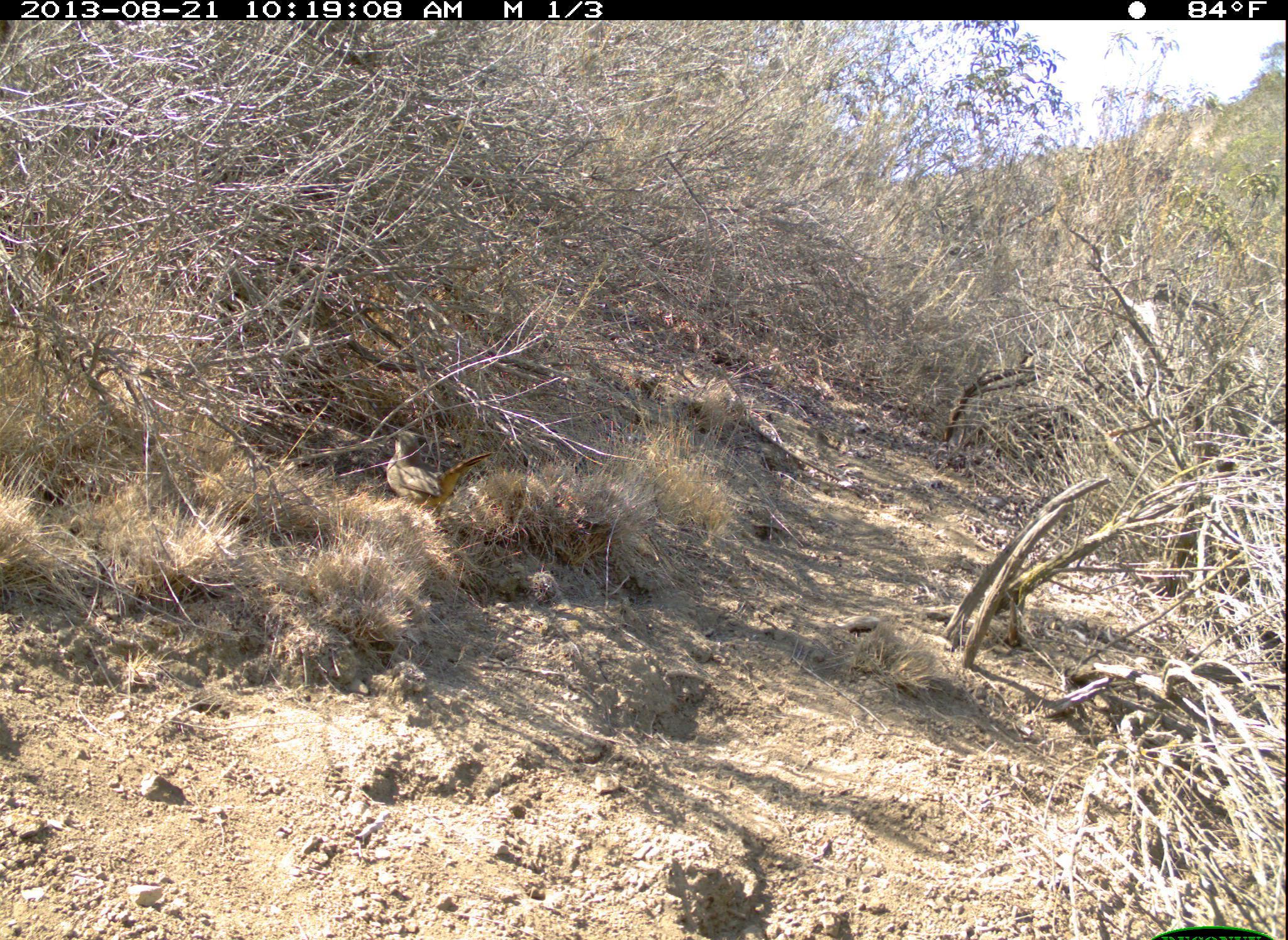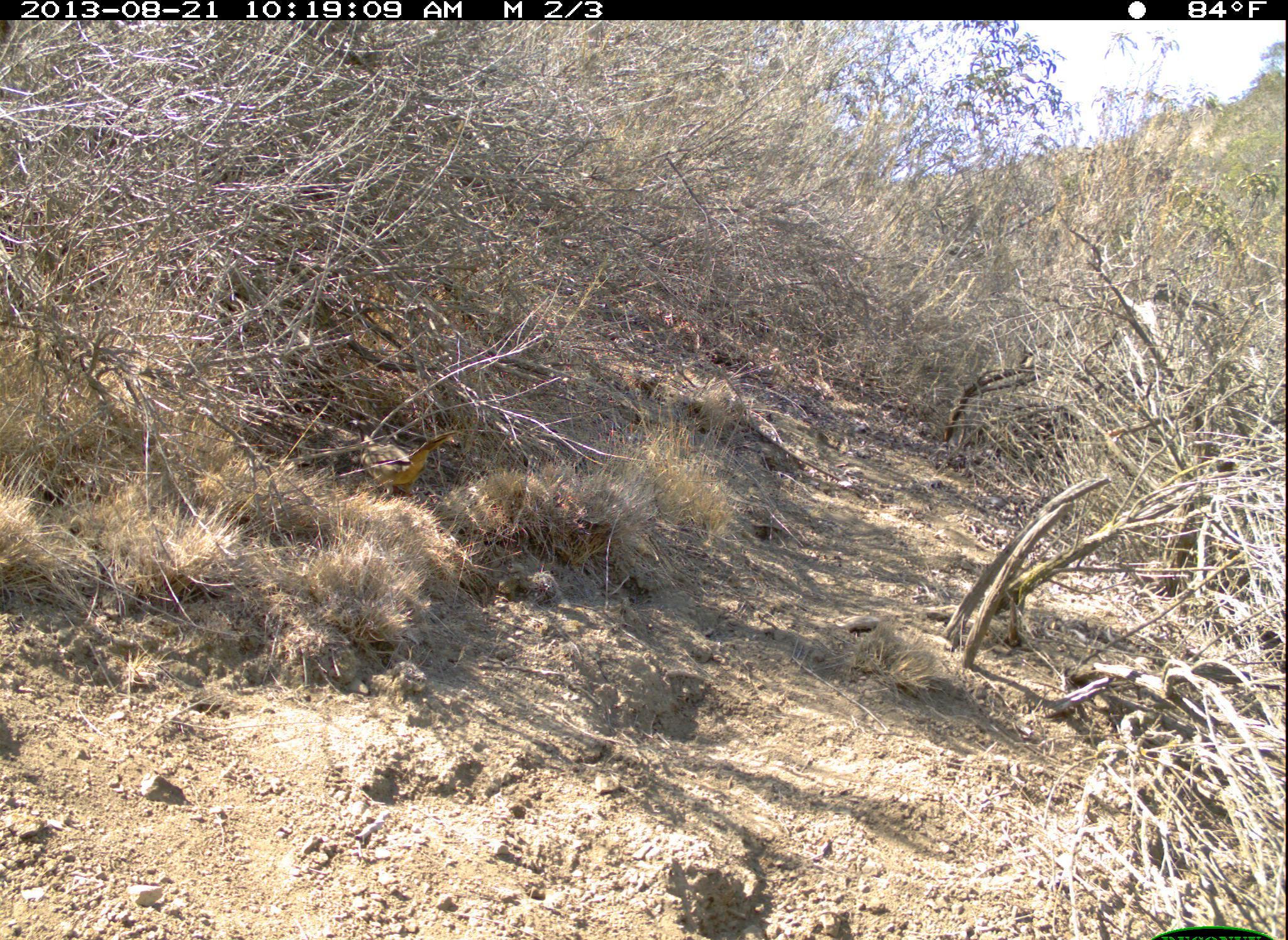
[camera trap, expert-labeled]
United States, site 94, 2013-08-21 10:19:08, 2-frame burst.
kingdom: Animalia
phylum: Chordata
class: Aves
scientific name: Aves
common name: bird